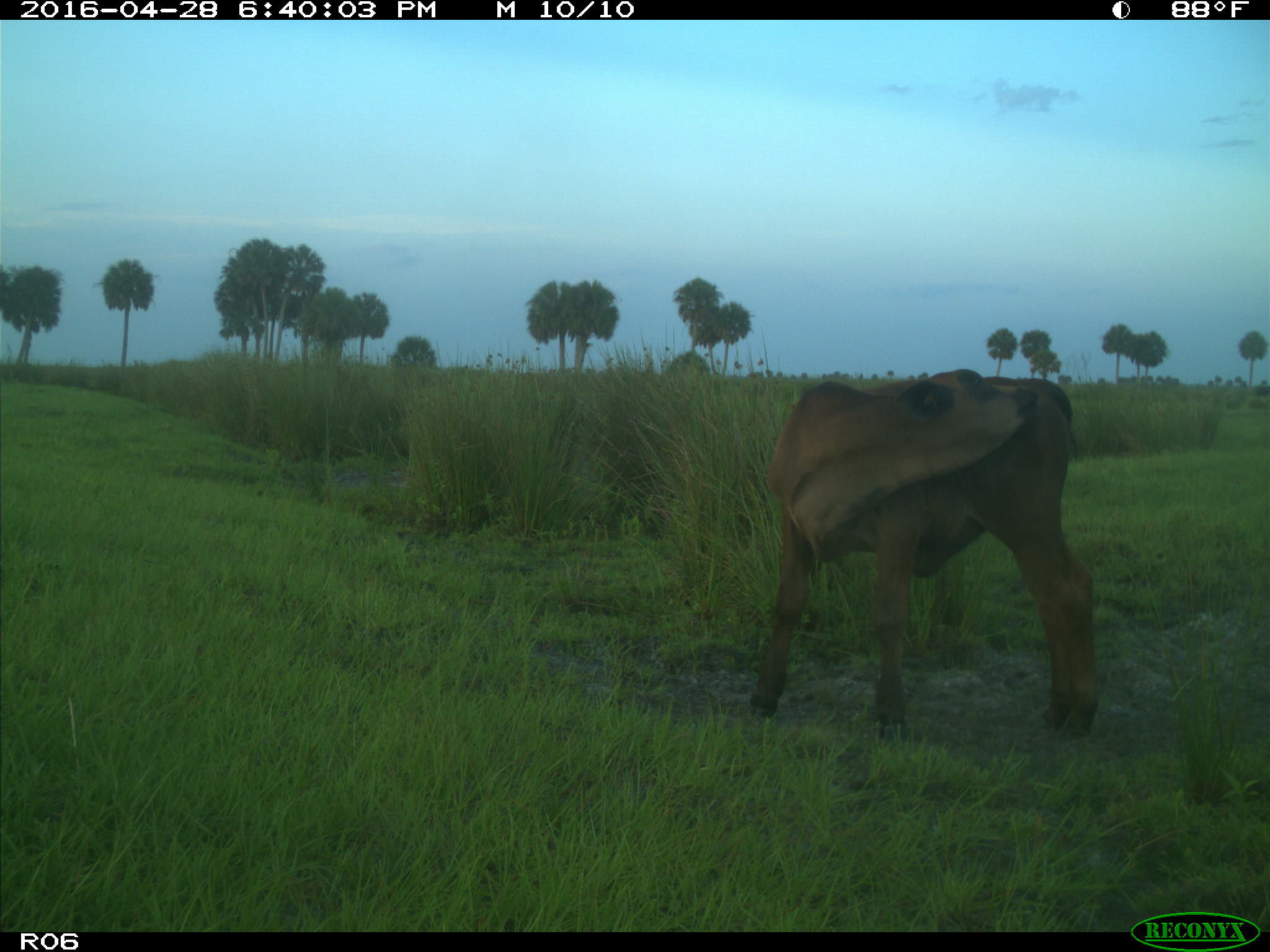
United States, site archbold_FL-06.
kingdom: Animalia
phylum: Chordata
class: Mammalia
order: Artiodactyla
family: Bovidae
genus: Bos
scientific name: Bos taurus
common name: domestic cow